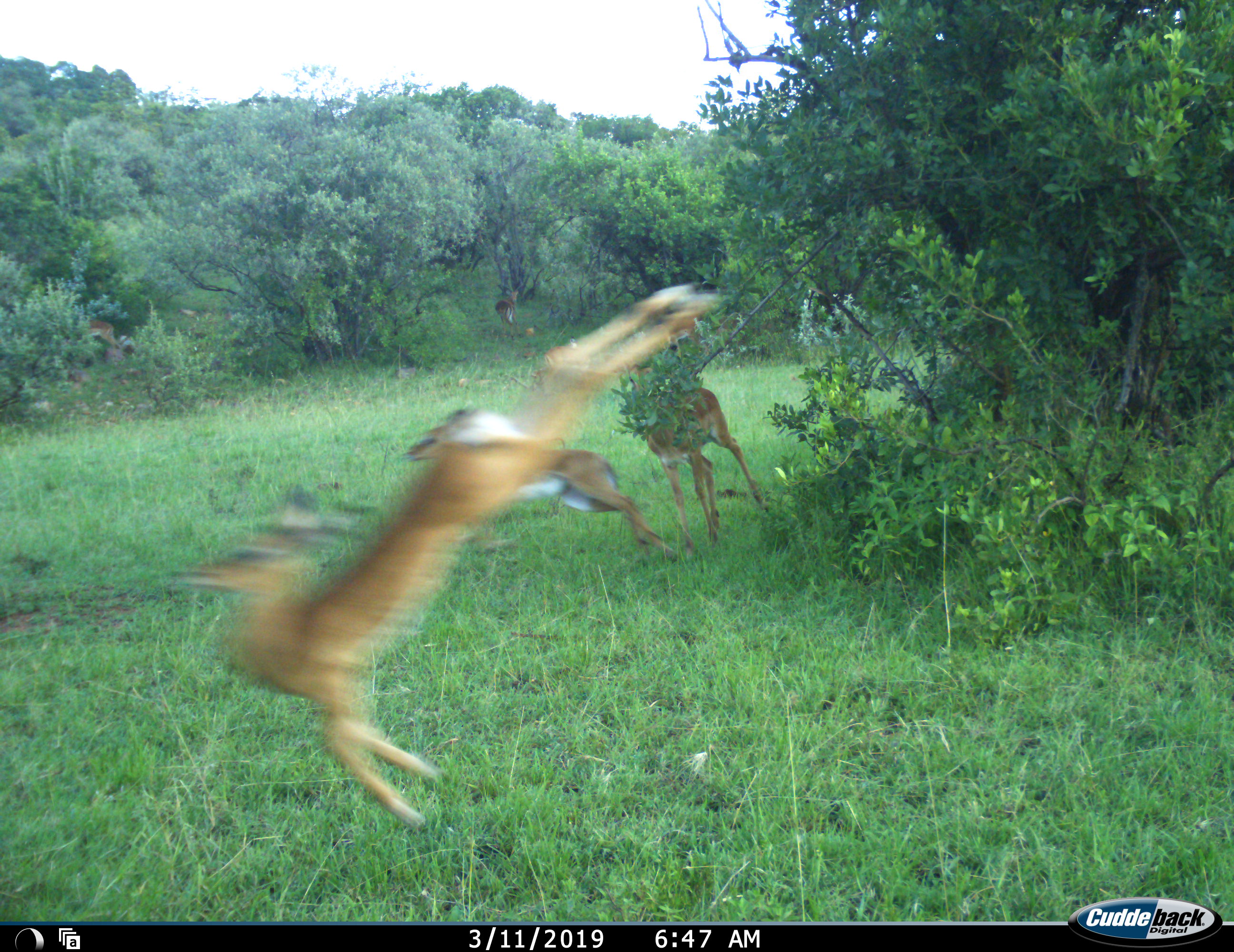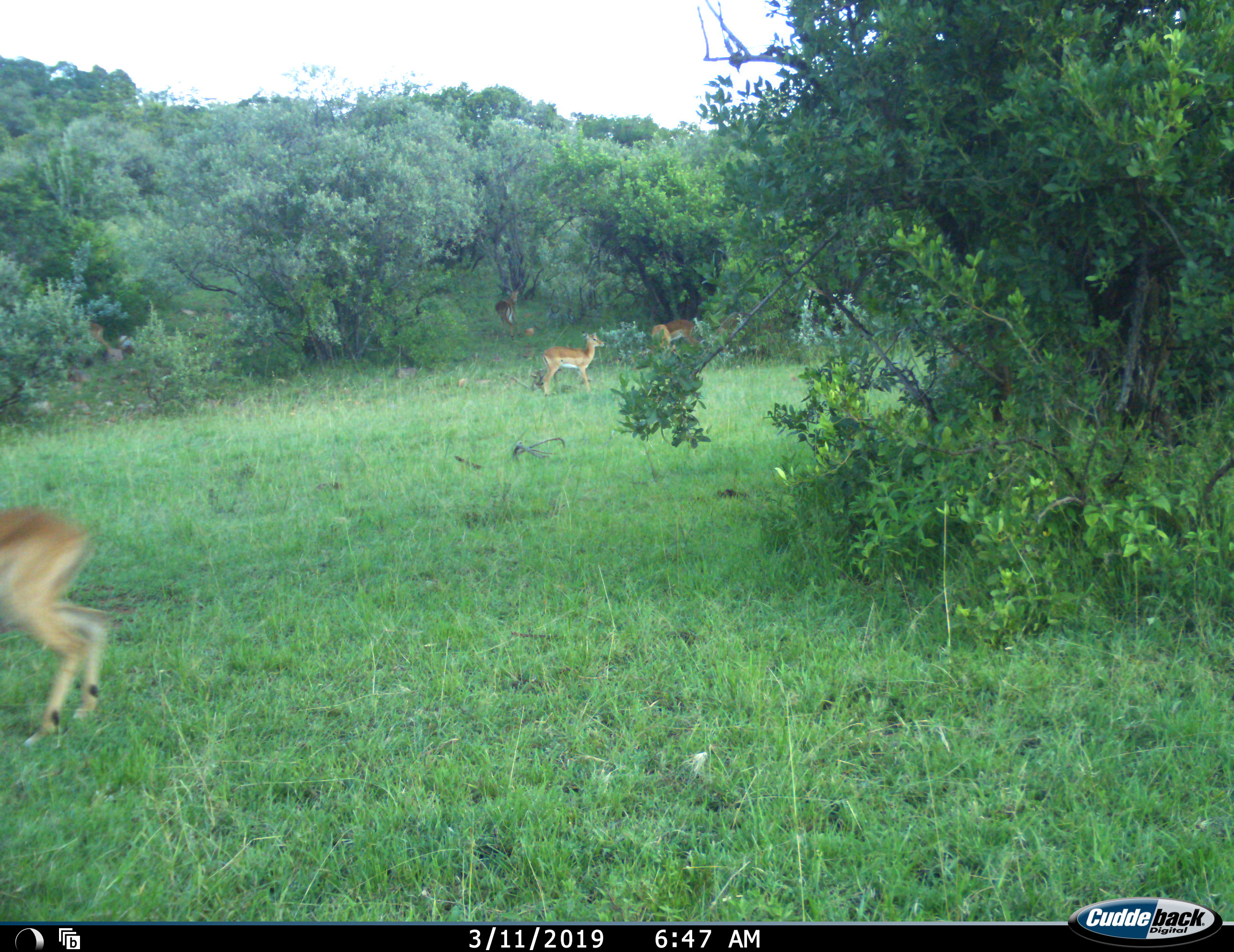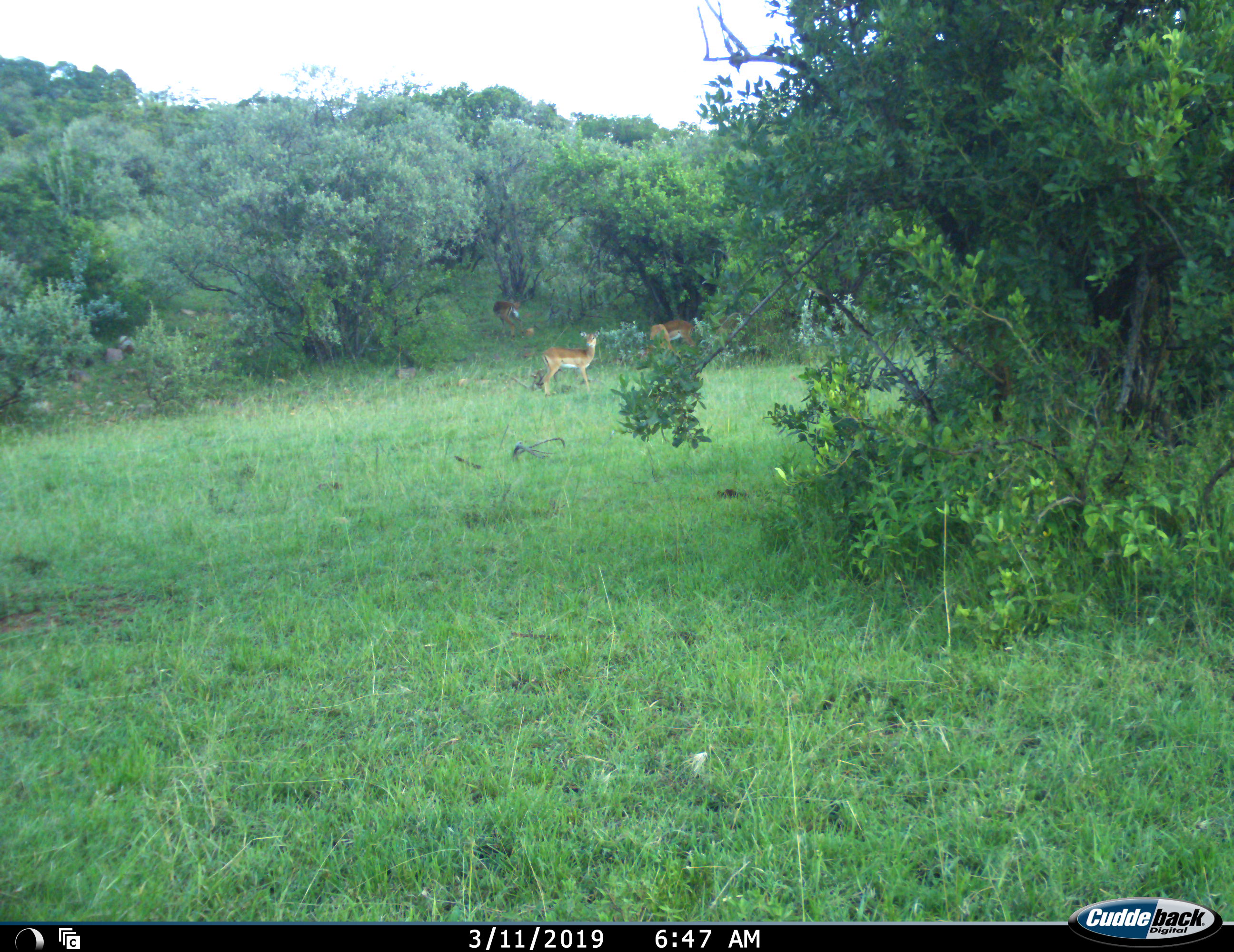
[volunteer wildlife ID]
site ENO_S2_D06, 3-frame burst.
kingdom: Animalia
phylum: Chordata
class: Mammalia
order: Artiodactyla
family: Bovidae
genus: Aepyceros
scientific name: Aepyceros melampus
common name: impala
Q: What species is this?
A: Impala (Aepyceros melampus).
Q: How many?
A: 5.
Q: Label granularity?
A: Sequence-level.